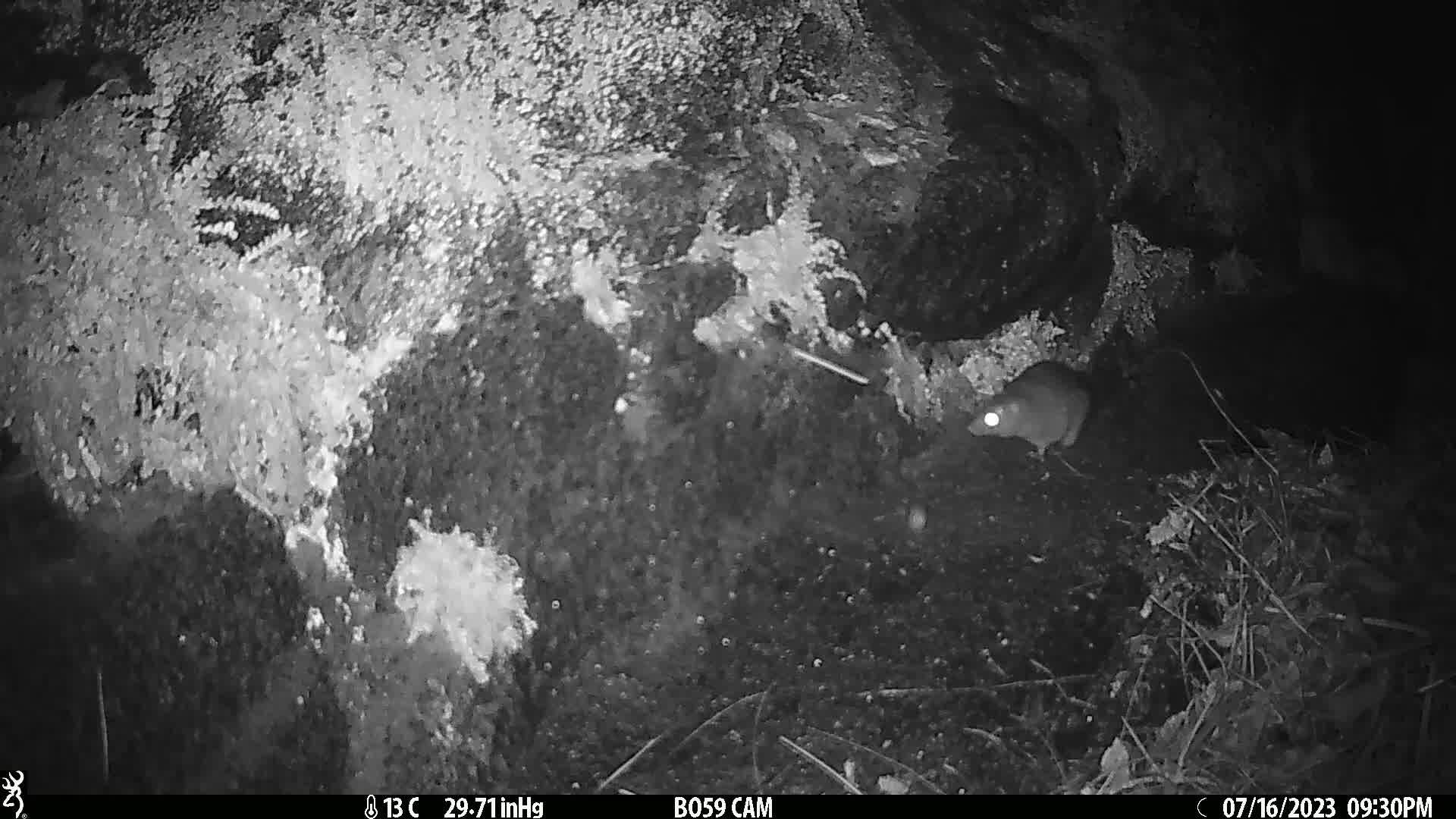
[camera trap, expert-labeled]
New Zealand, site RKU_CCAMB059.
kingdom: Animalia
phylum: Chordata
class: Mammalia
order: Rodentia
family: Muridae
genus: Rattus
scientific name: Rattus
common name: rat